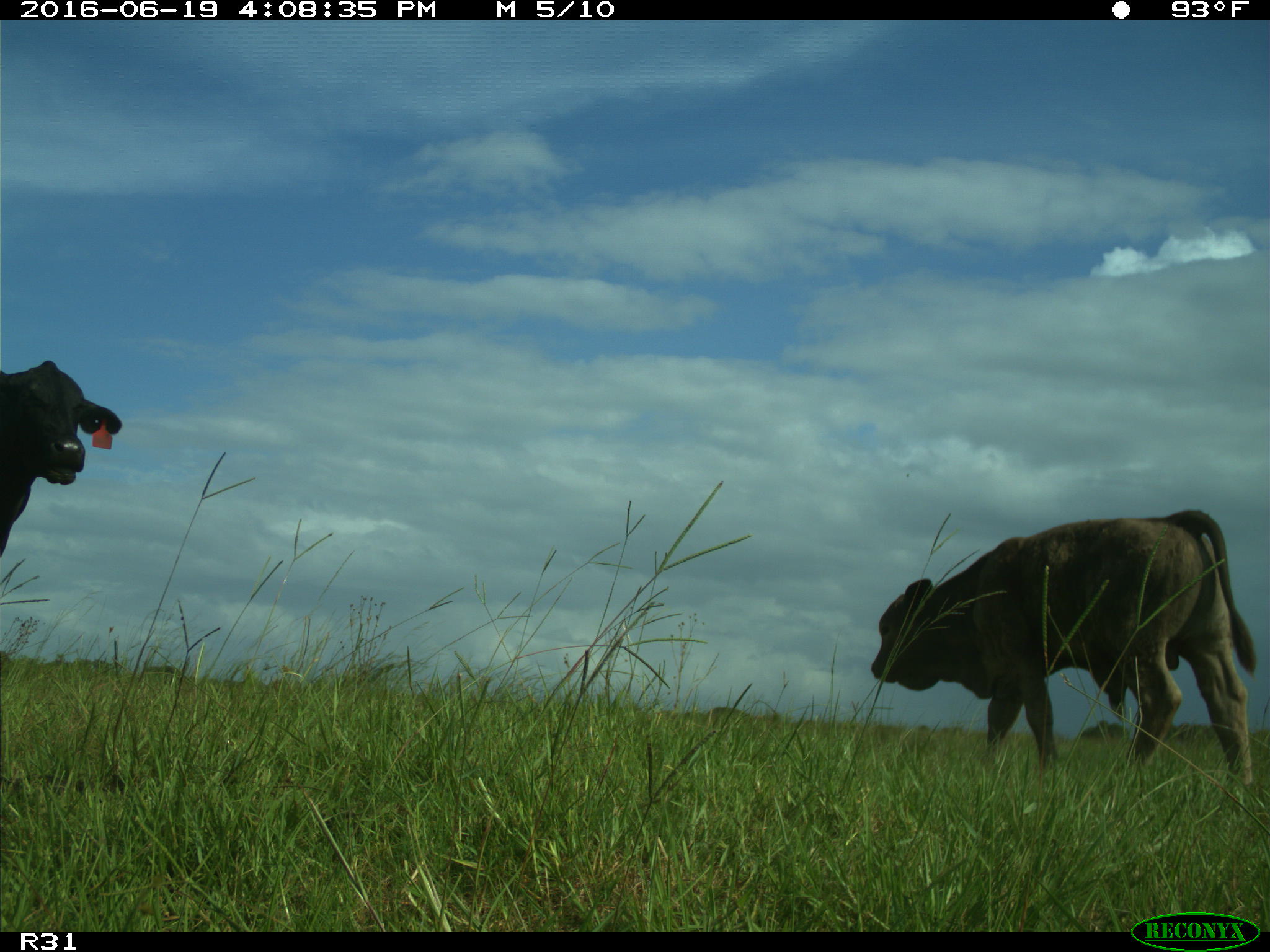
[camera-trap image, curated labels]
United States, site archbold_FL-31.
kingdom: Animalia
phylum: Chordata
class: Mammalia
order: Artiodactyla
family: Bovidae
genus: Bos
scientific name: Bos taurus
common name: domestic cow